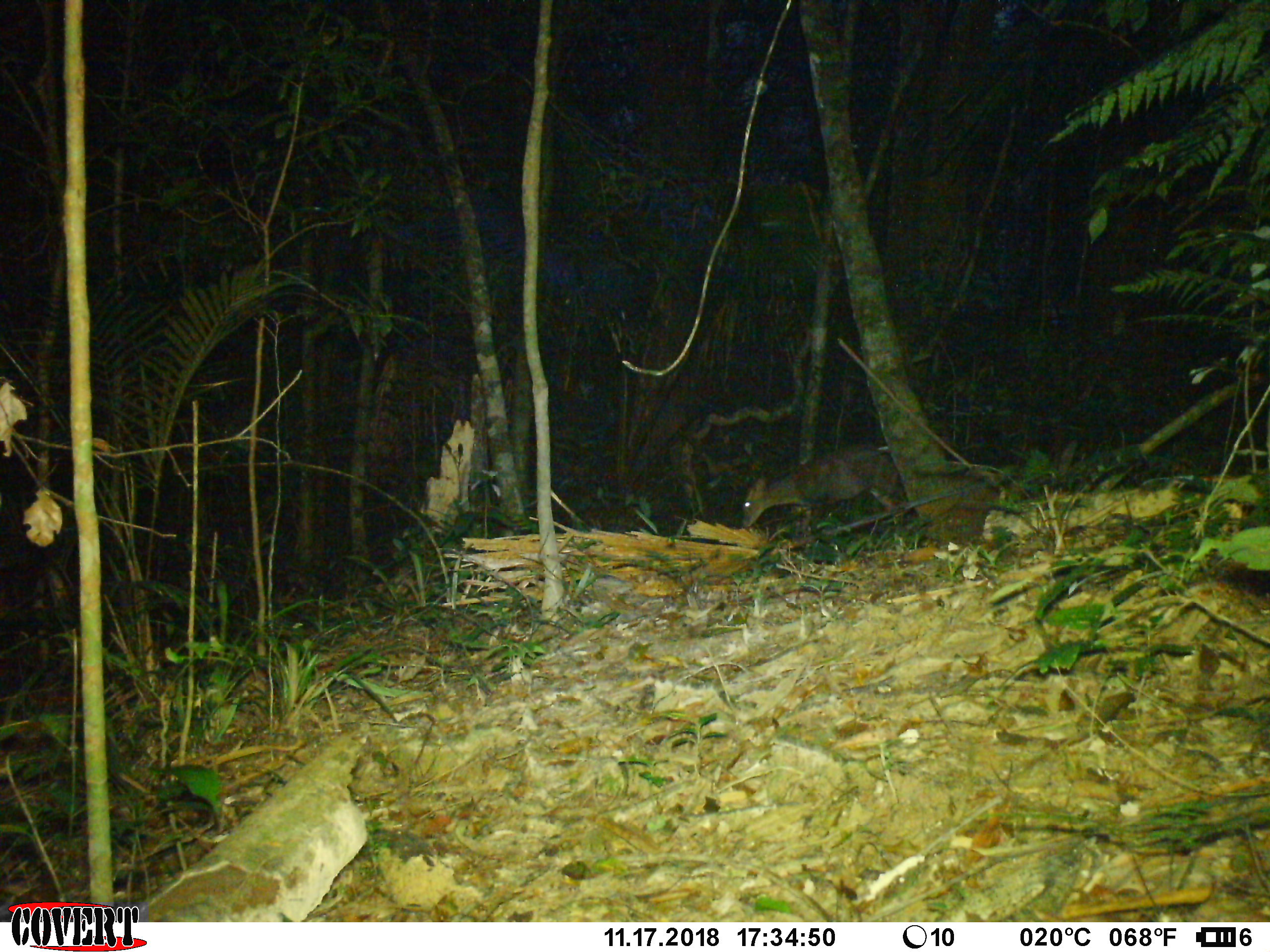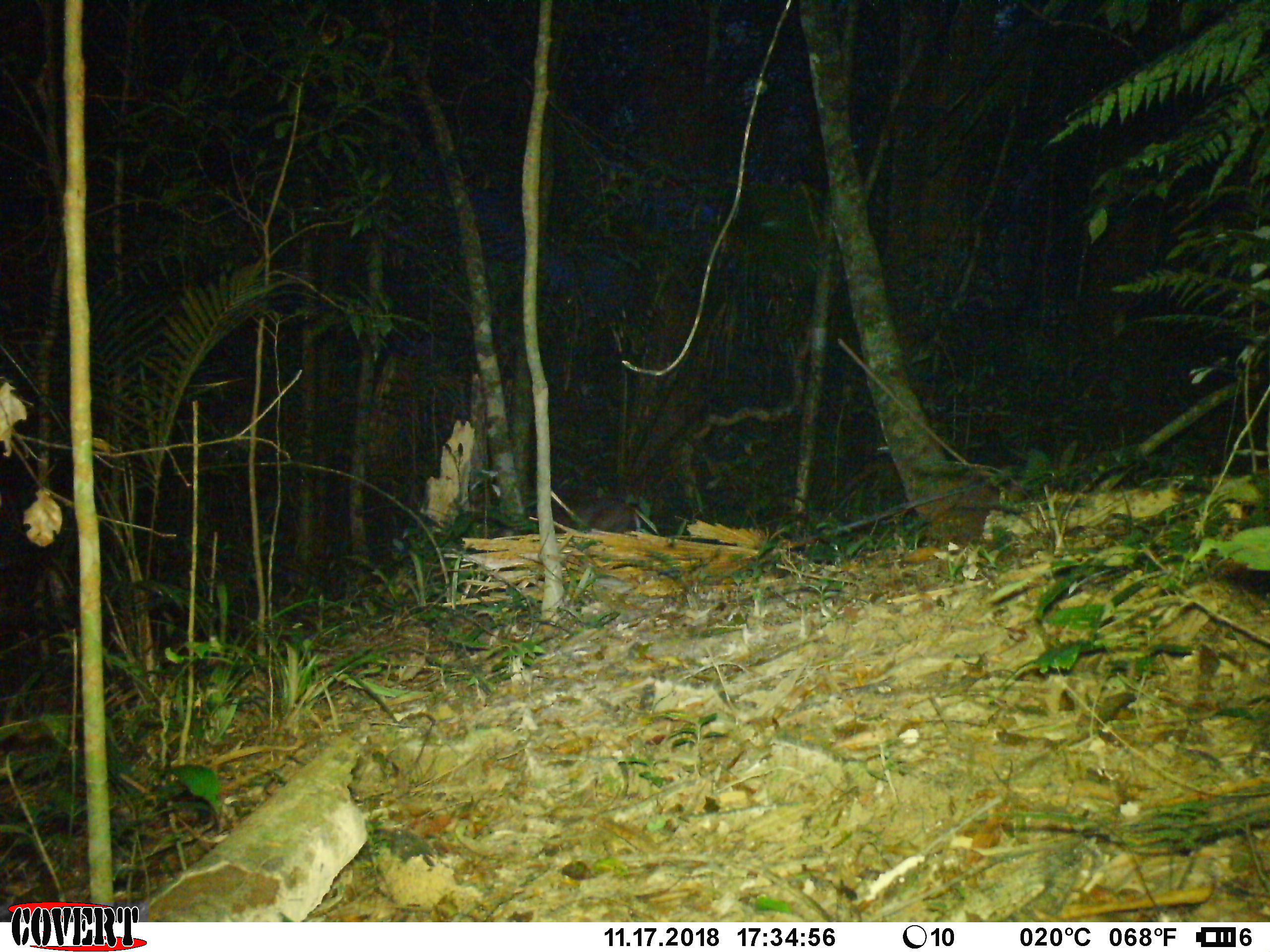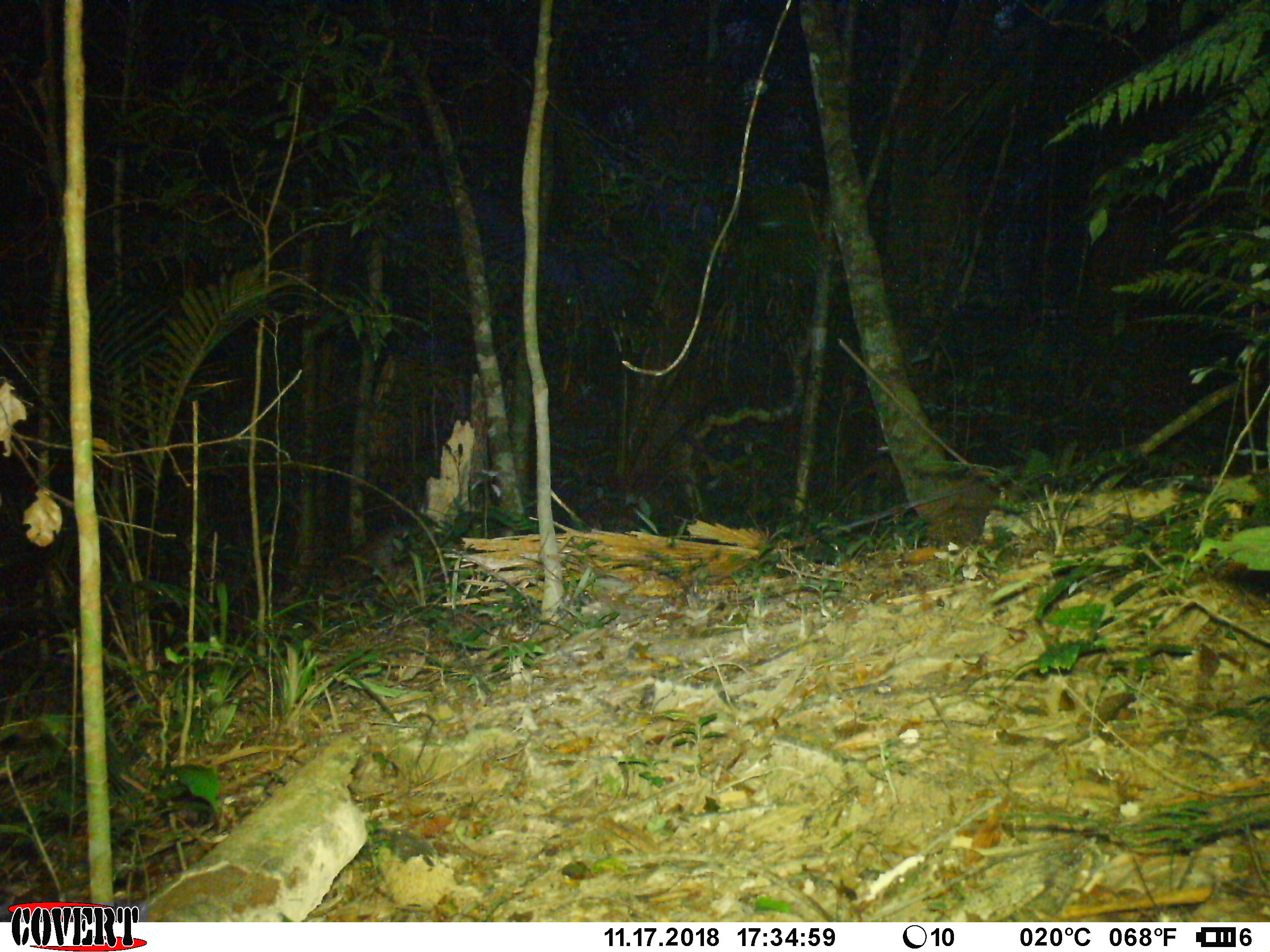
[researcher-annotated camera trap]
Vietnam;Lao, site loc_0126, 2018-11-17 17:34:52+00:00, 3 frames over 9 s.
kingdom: Animalia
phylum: Chordata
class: Mammalia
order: Artiodactyla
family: Cervidae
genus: Muntiacus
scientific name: Muntiacus vuquangensis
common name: large-antlered muntjac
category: large antlered muntjac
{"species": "large antlered muntjac (large-antlered muntjac) (Muntiacus vuquangensis)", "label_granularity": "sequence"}